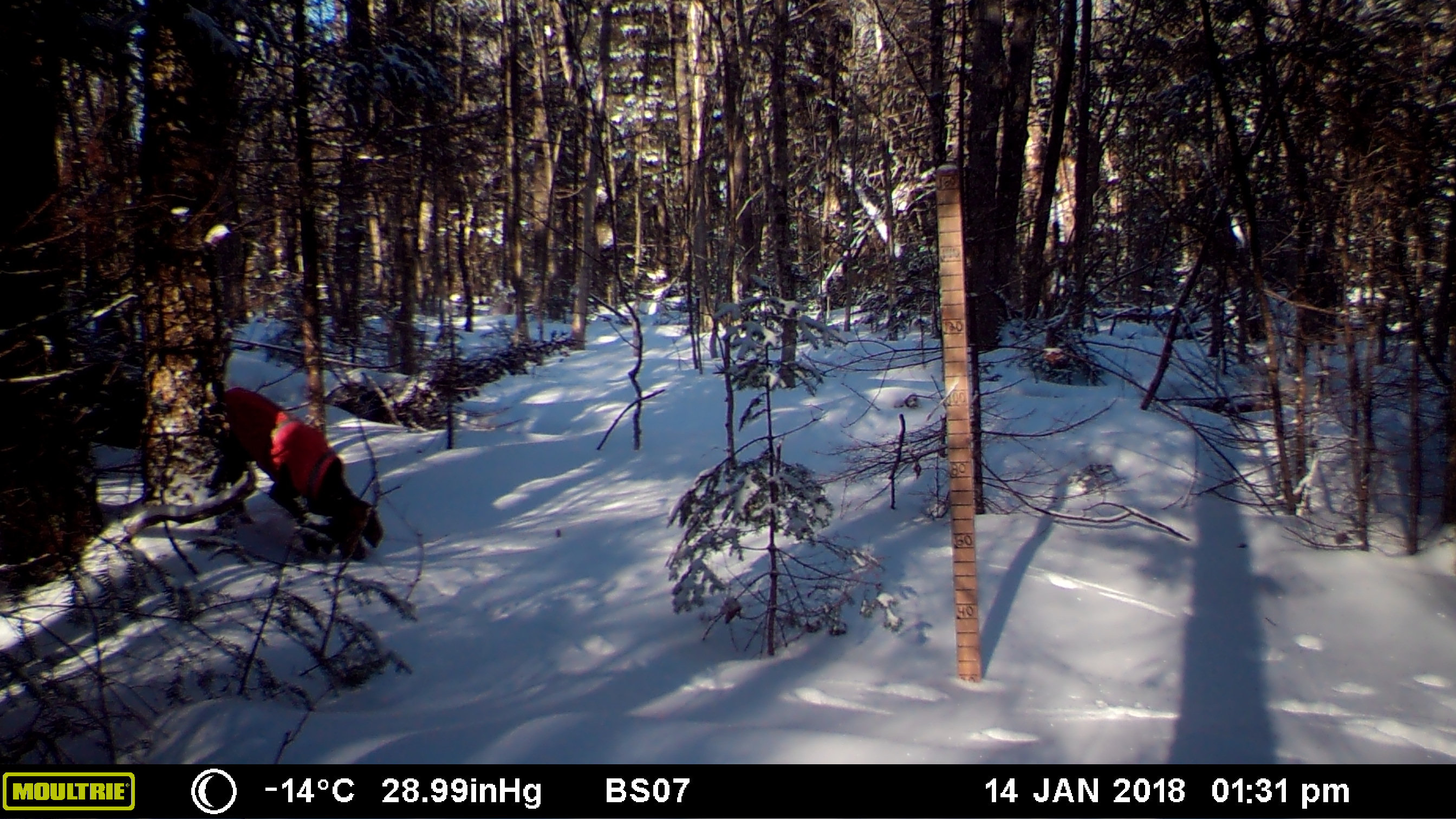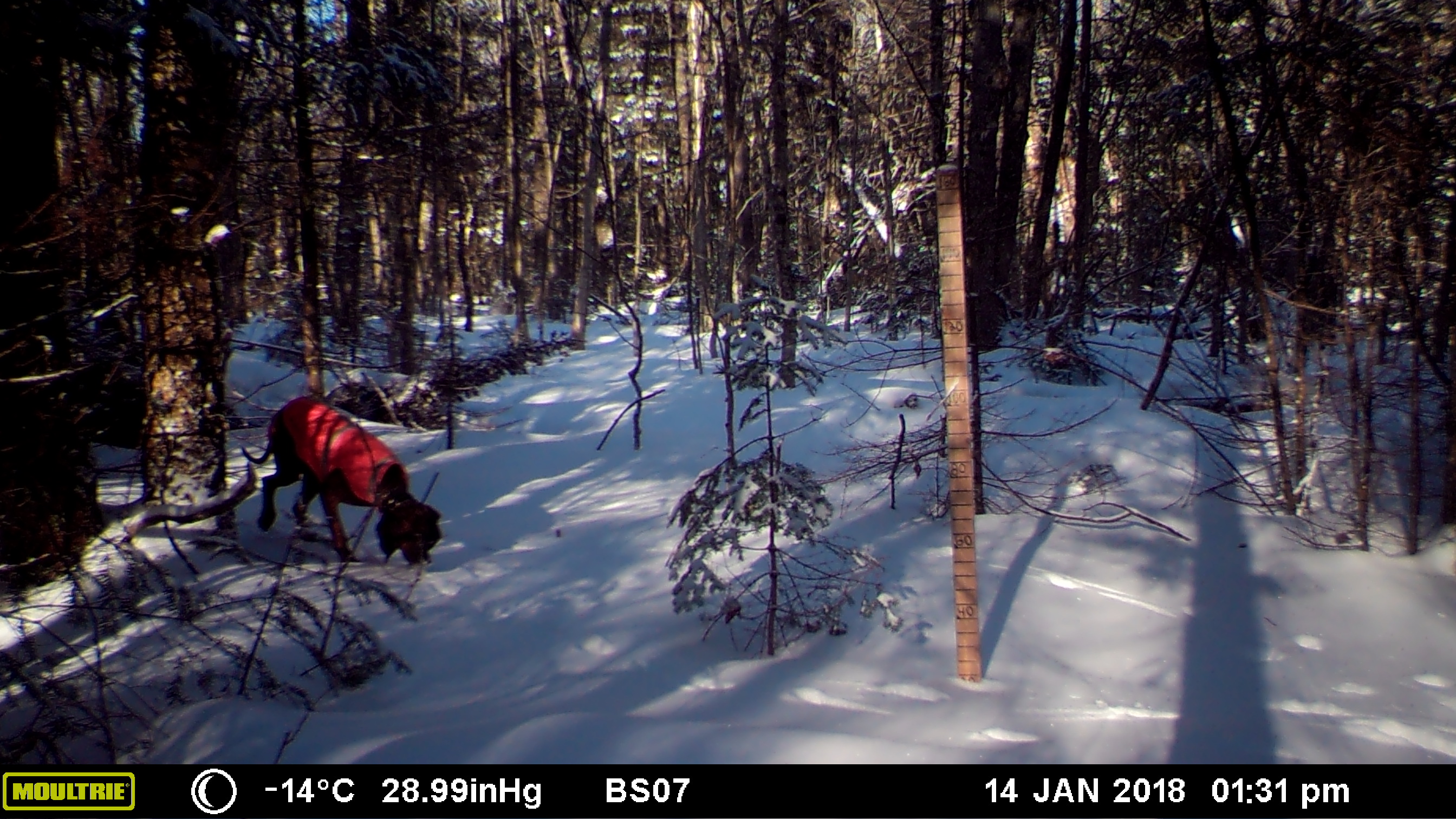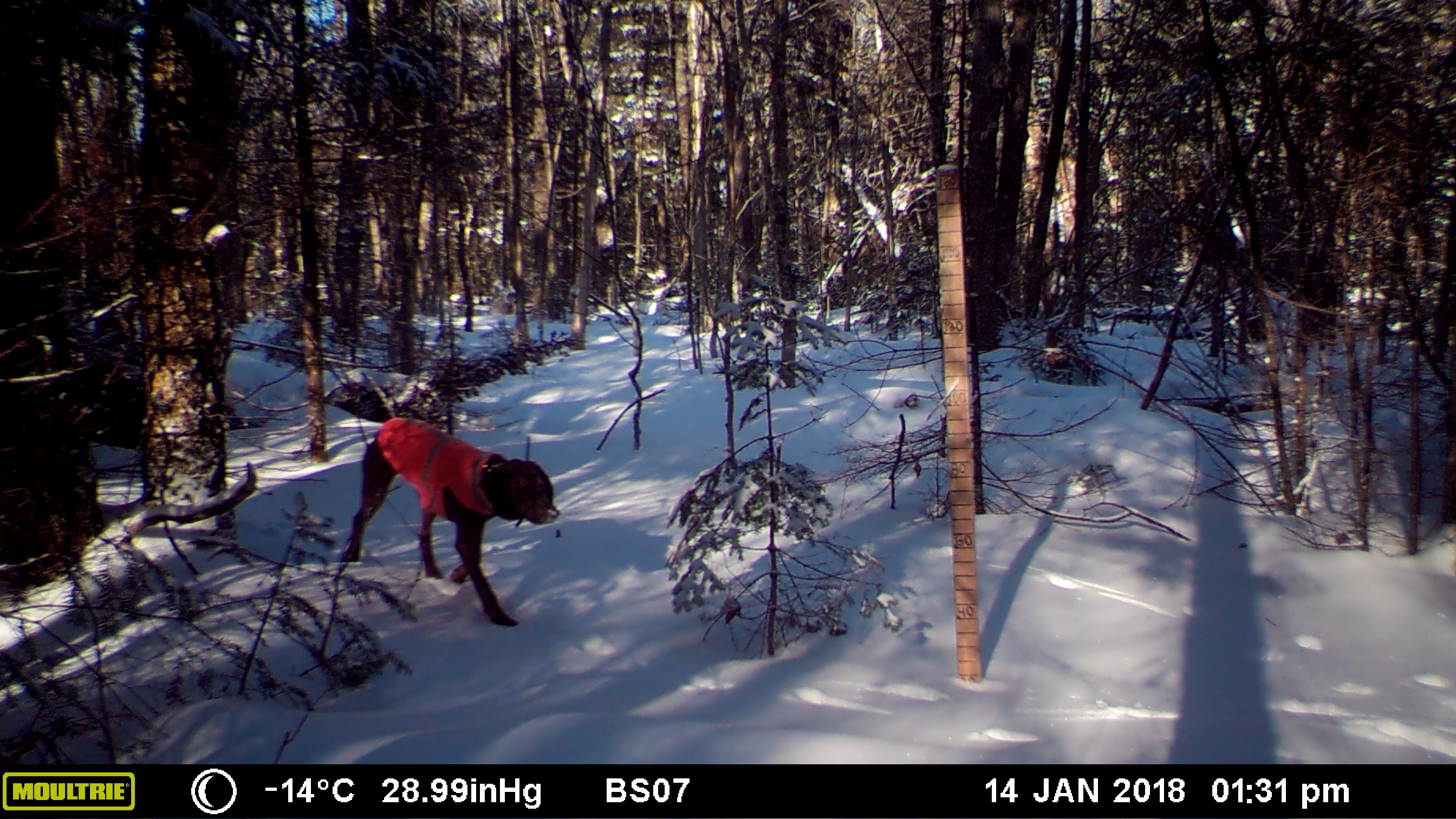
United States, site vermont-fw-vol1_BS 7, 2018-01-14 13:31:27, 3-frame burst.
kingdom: Animalia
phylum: Chordata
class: Mammalia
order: Carnivora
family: Canidae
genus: Canis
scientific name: Canis familiaris familiaris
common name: domestic dog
Domestic dog (Canis familiaris familiaris).